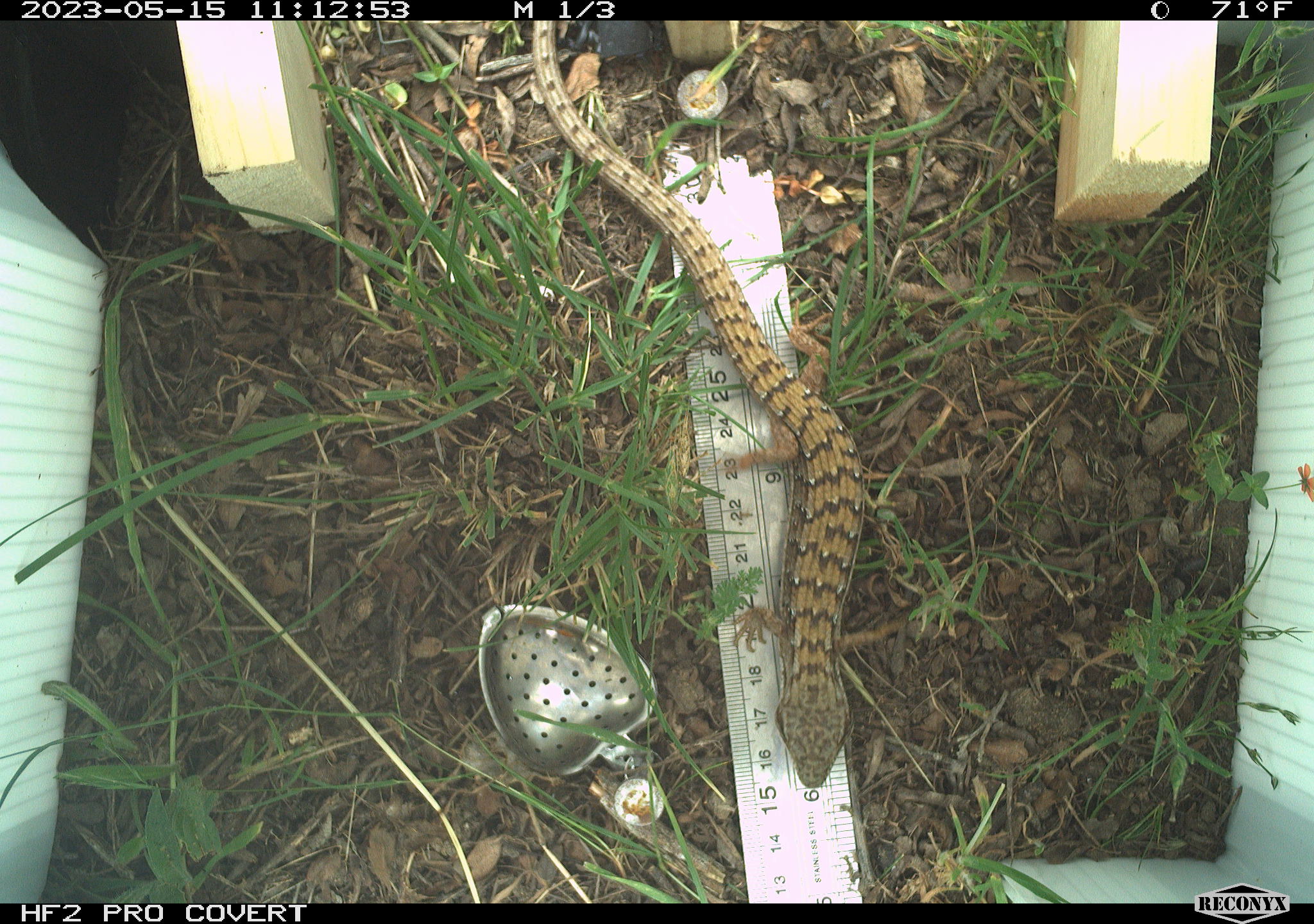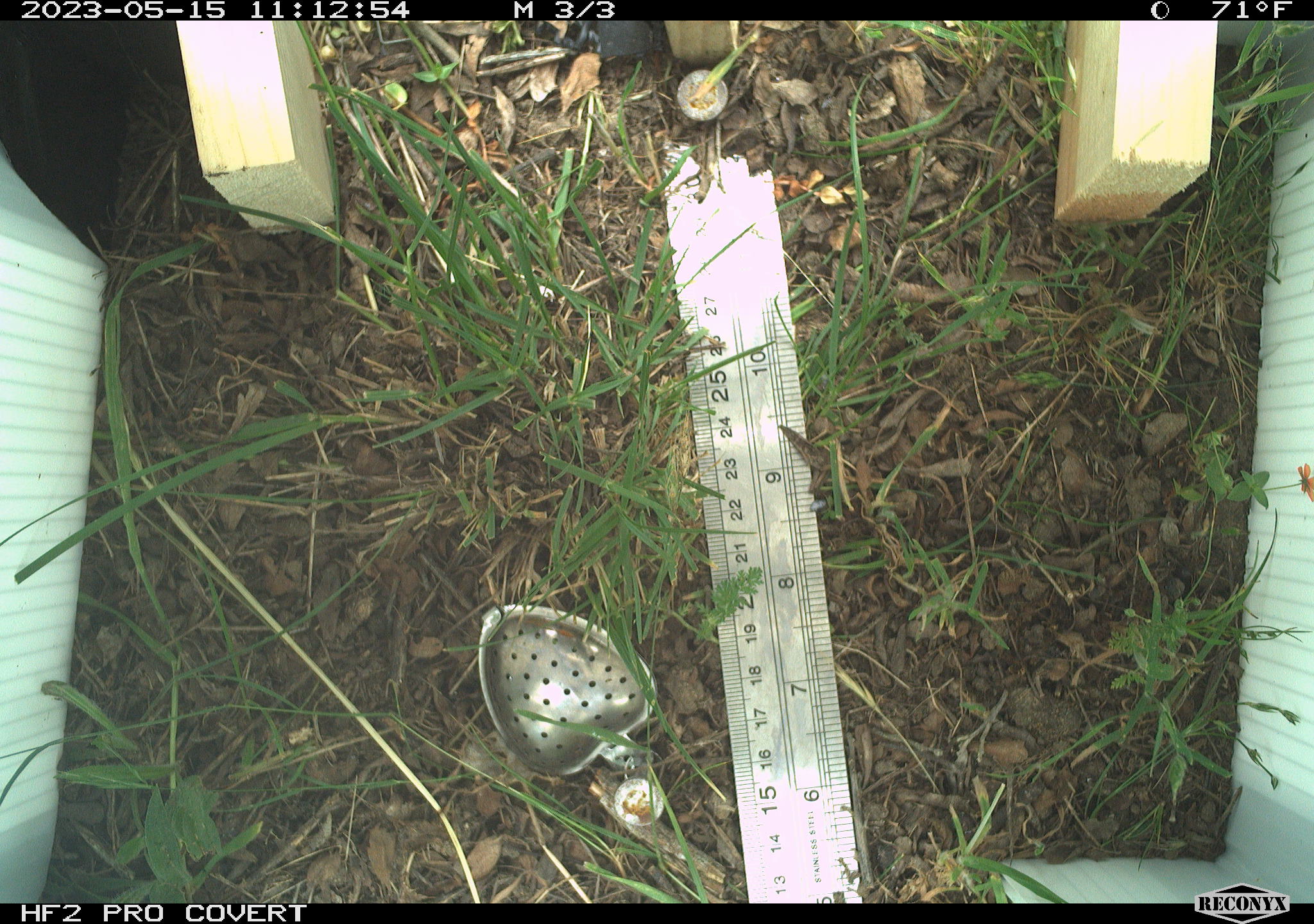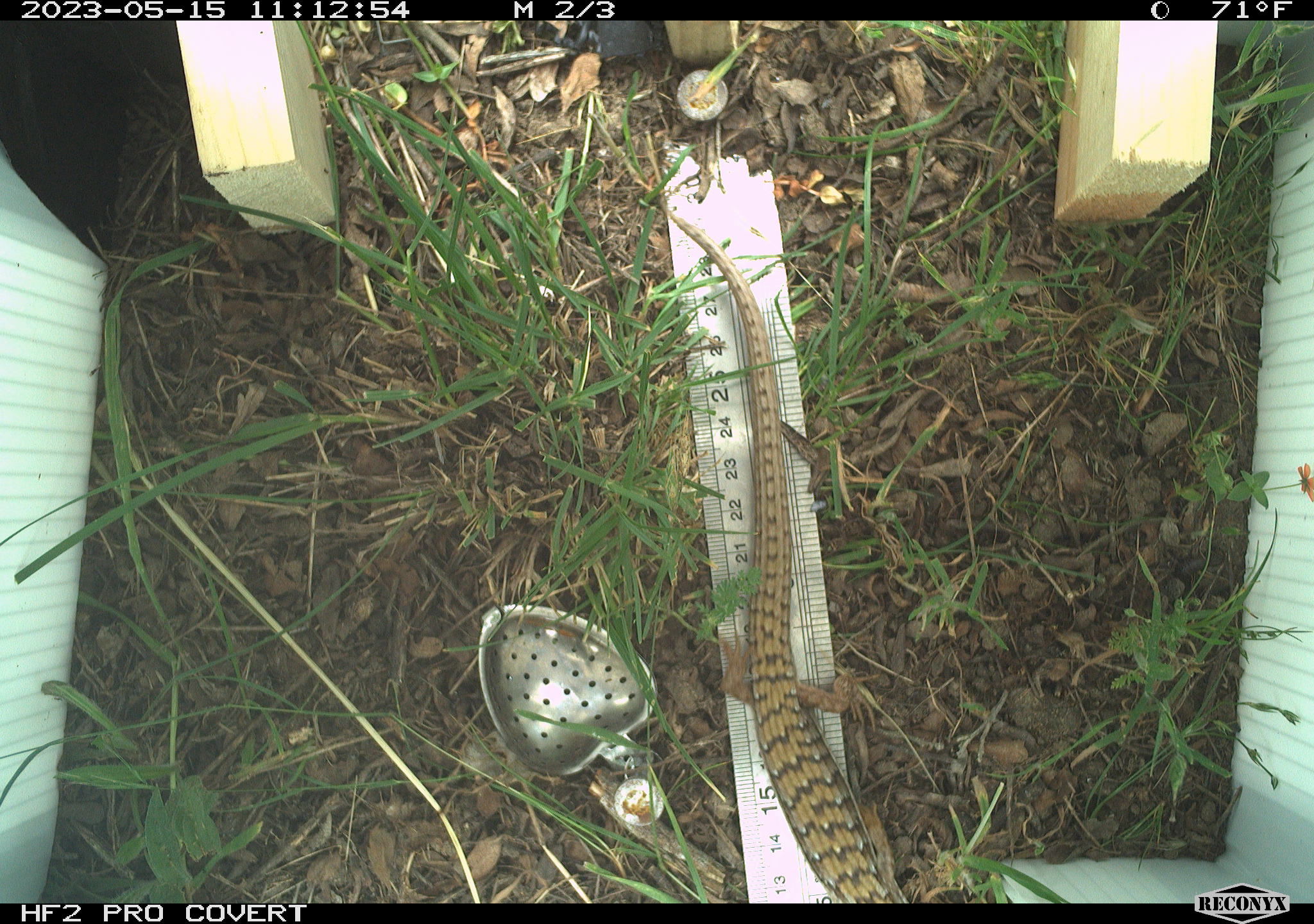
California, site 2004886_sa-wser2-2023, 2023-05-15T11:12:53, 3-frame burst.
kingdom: Animalia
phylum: Chordata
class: Reptilia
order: Squamata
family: Anguidae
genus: Elgaria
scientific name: Elgaria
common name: alligator lizards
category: elgaria species